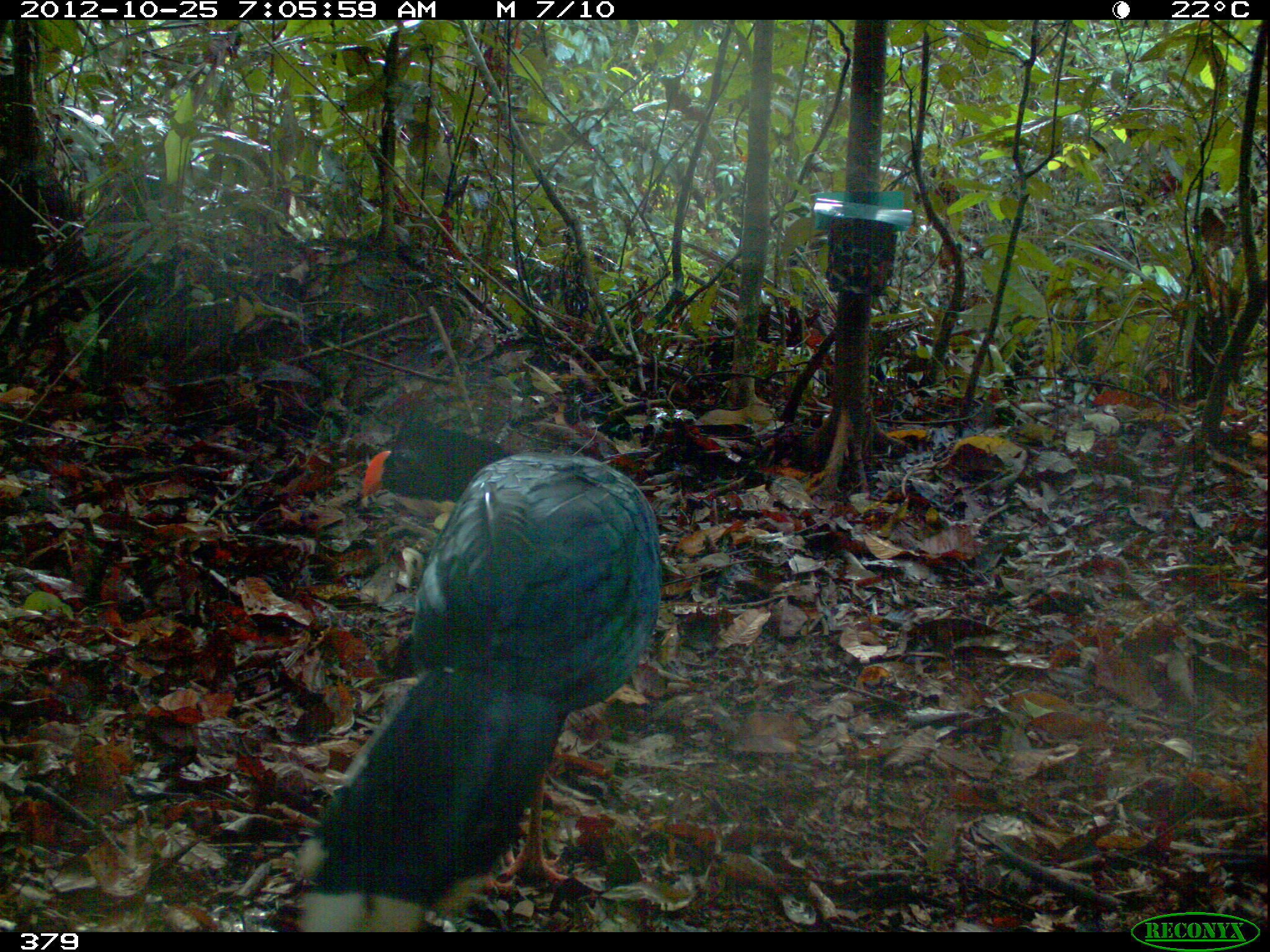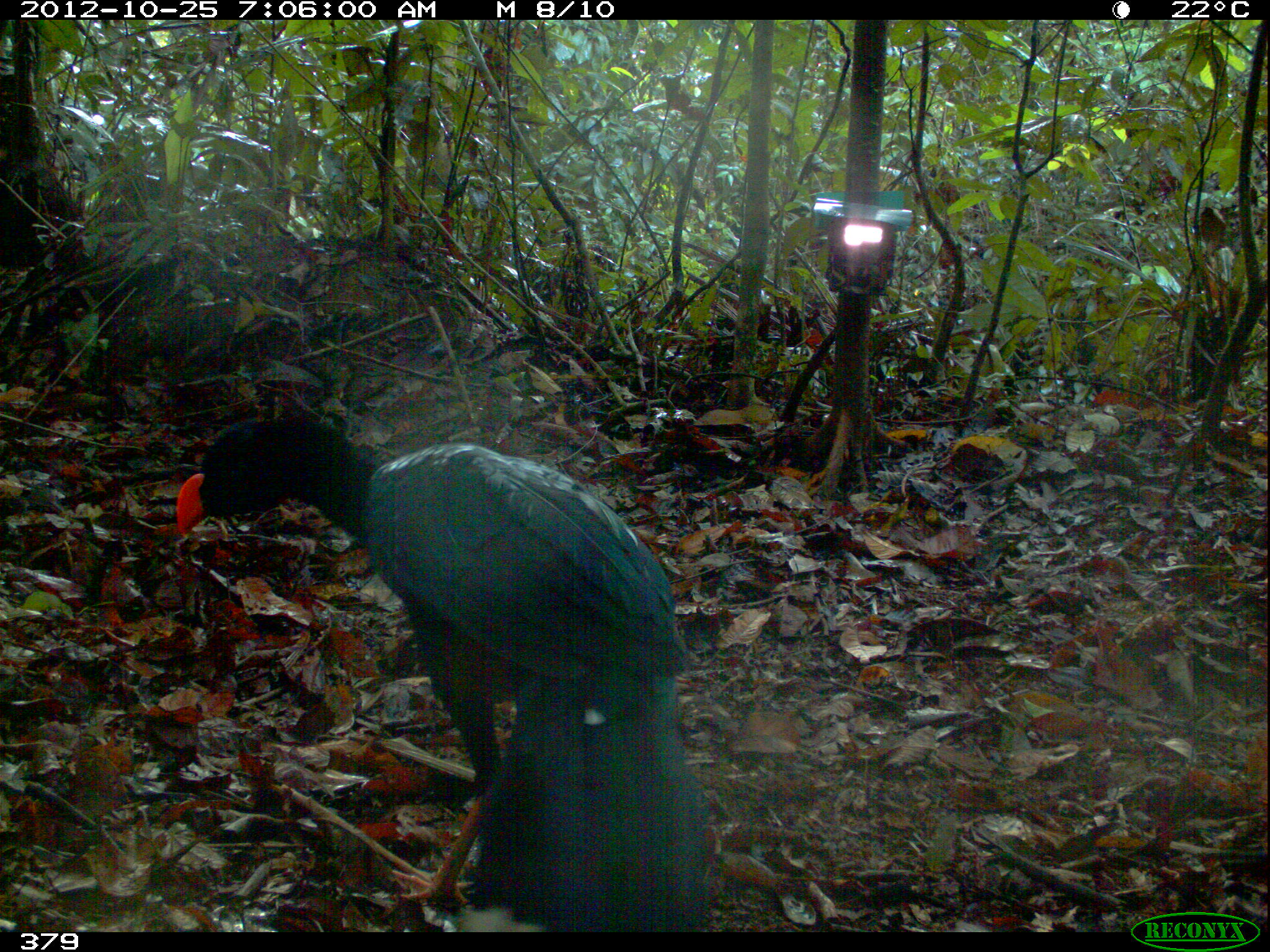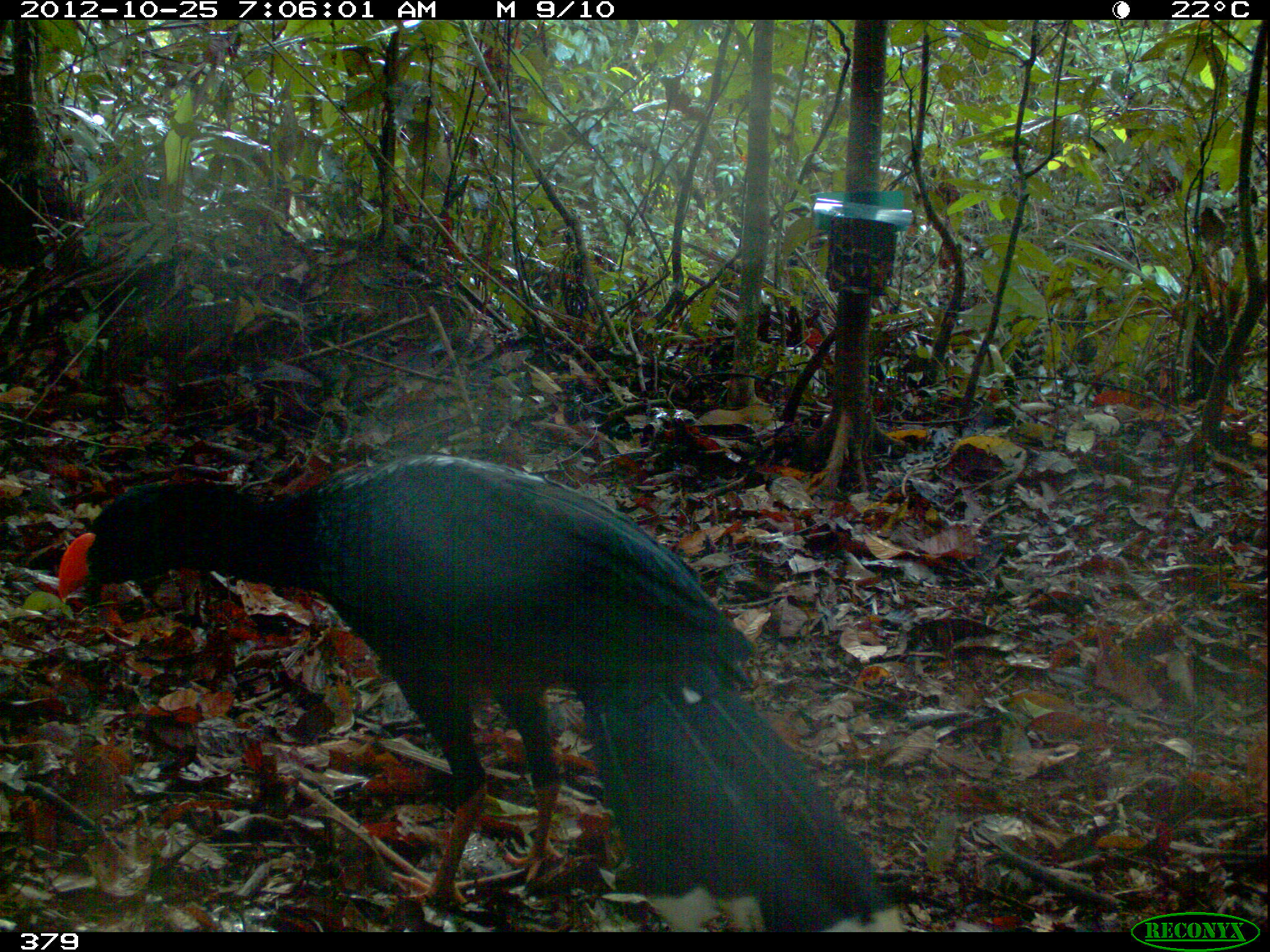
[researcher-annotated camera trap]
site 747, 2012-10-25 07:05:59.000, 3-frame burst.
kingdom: Animalia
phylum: Chordata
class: Aves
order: Galliformes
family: Cracidae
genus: Mitu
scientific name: Mitu tuberosum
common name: razor-billed curassow